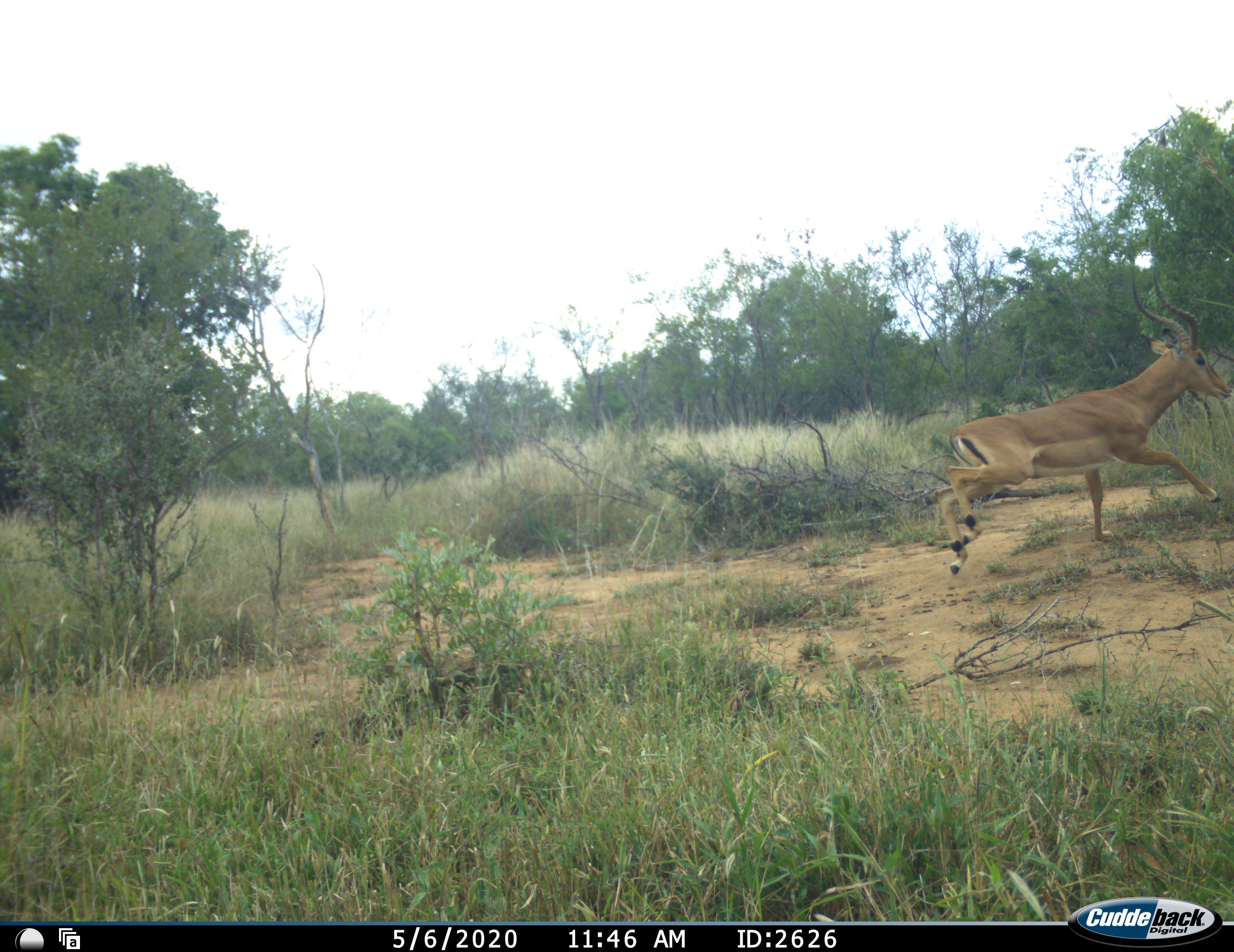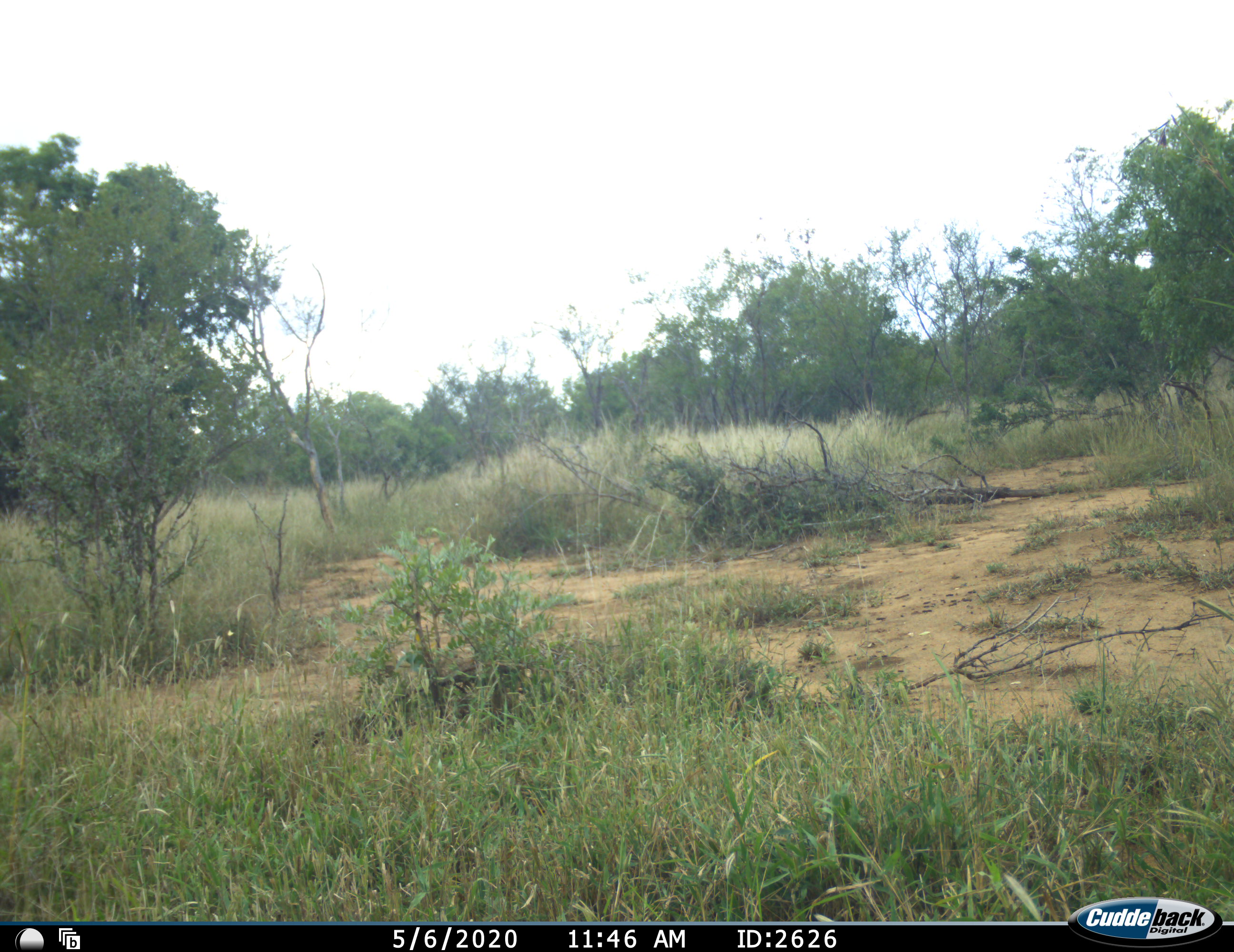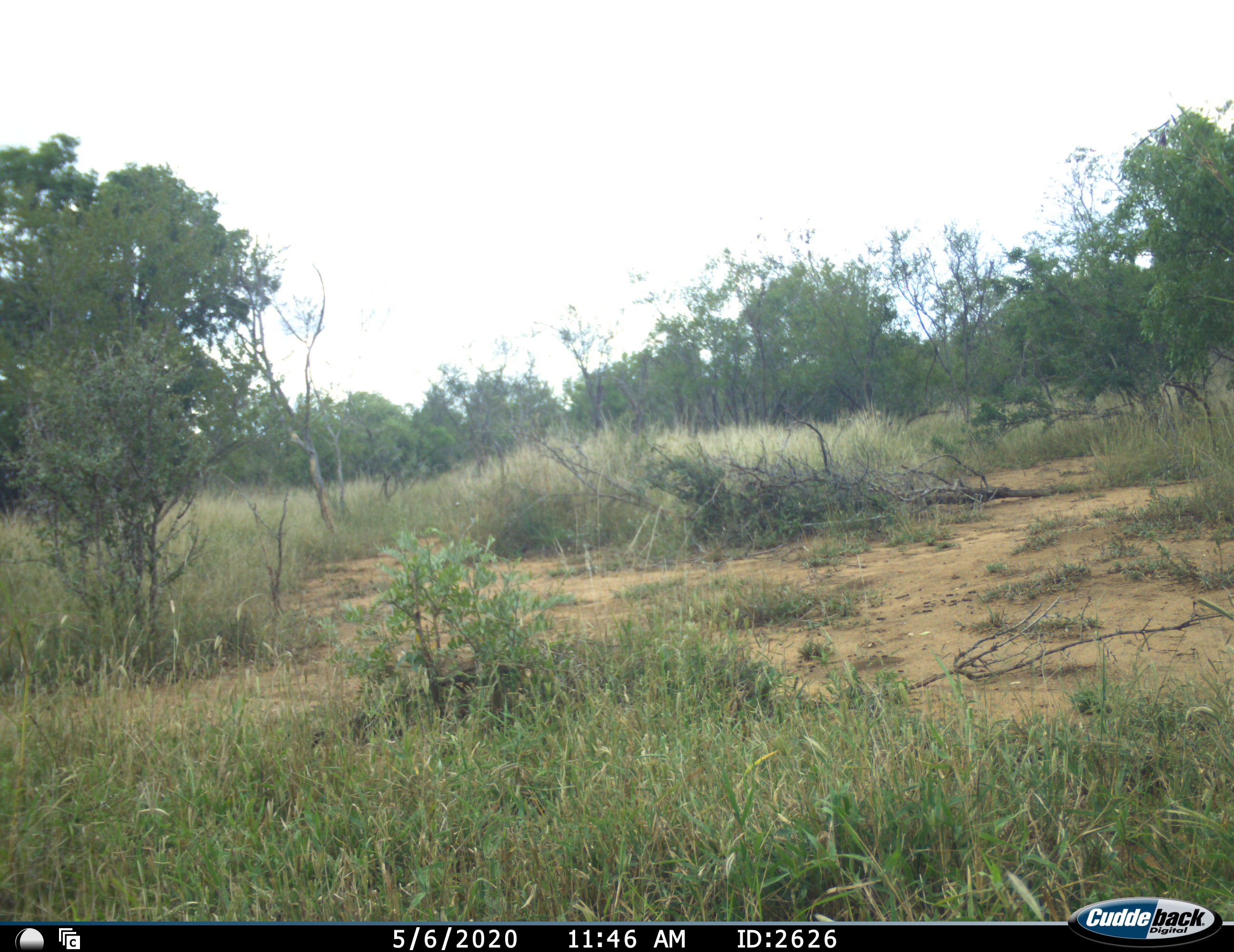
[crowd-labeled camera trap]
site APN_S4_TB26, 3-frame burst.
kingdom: Animalia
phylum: Chordata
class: Mammalia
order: Artiodactyla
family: Bovidae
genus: Aepyceros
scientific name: Aepyceros melampus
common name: impala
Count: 1.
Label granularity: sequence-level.